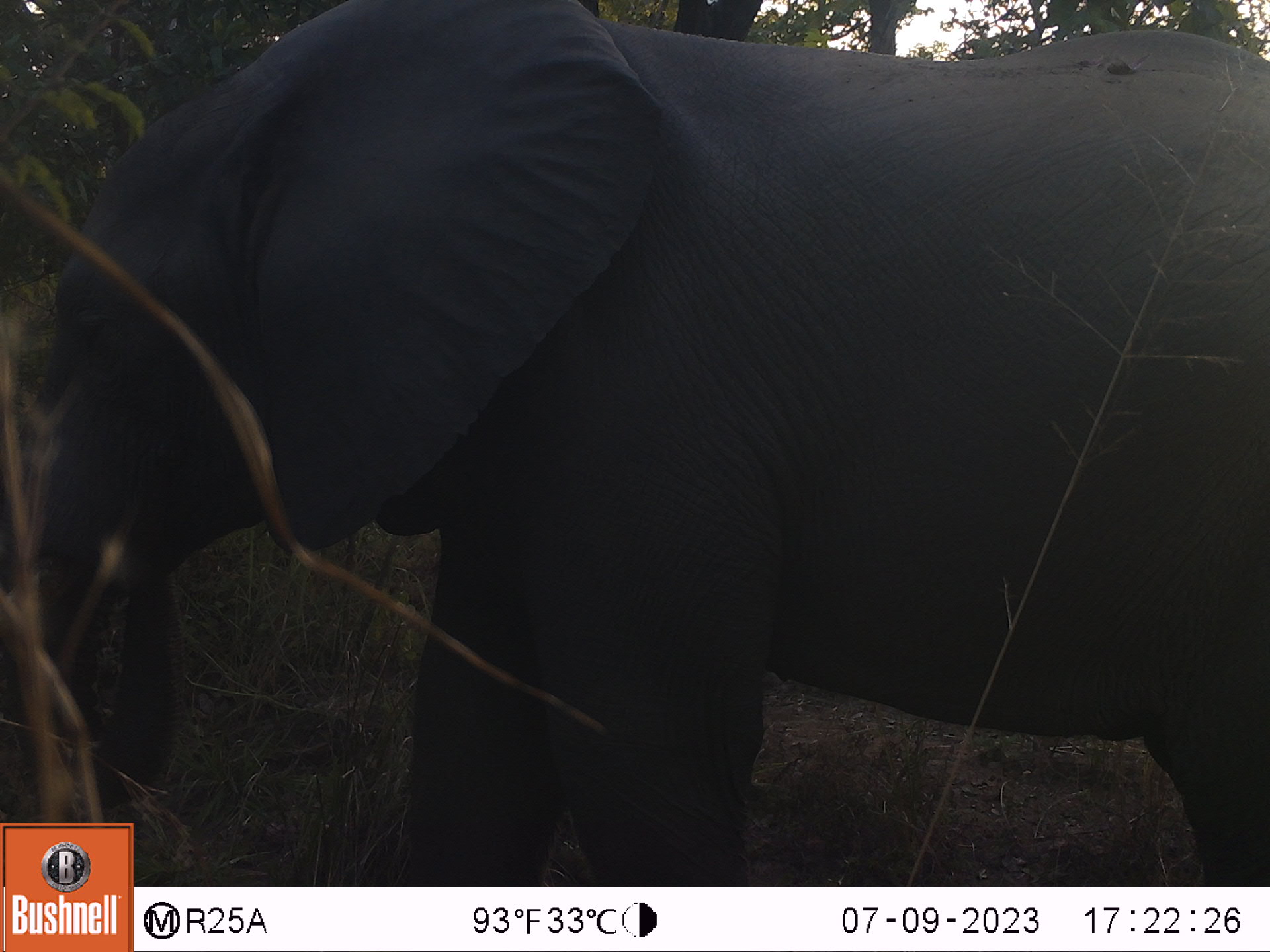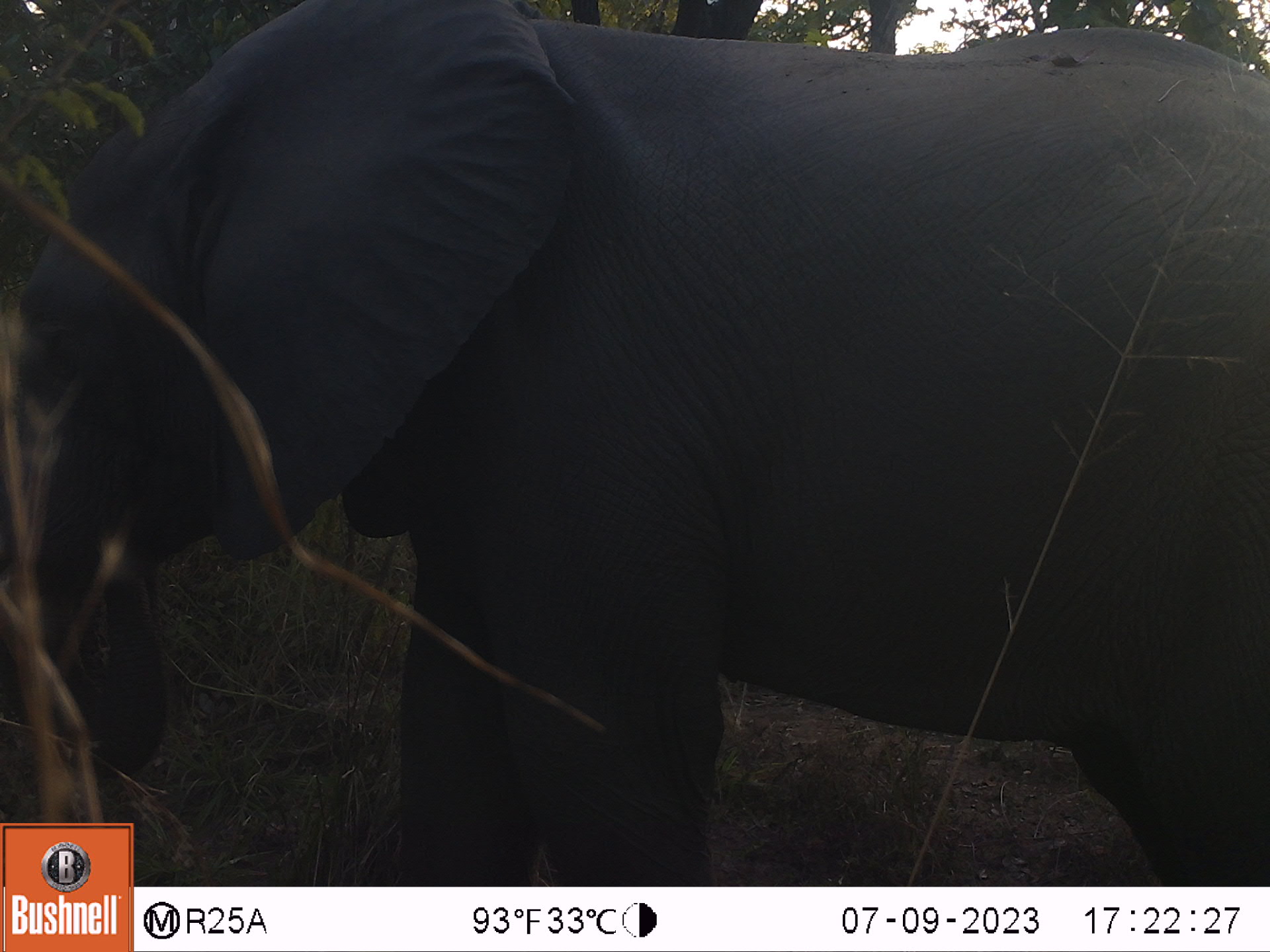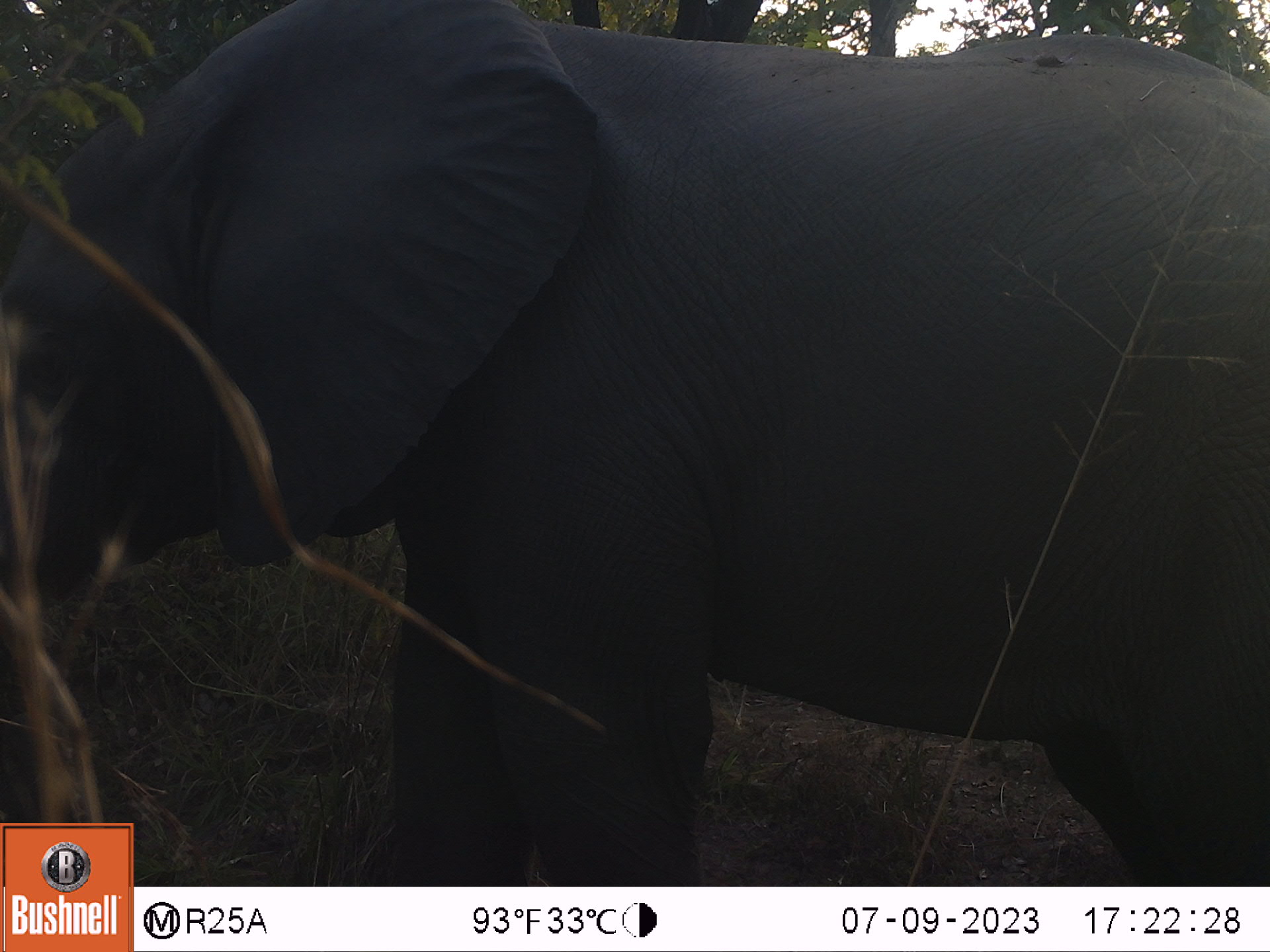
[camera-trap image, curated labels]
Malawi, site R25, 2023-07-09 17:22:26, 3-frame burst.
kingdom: Animalia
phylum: Chordata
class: Mammalia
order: Proboscidea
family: Elephantidae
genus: Loxodonta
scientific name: Loxodonta africana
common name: african savanna elephant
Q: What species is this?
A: African savanna elephant (Loxodonta africana).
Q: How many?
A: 1.